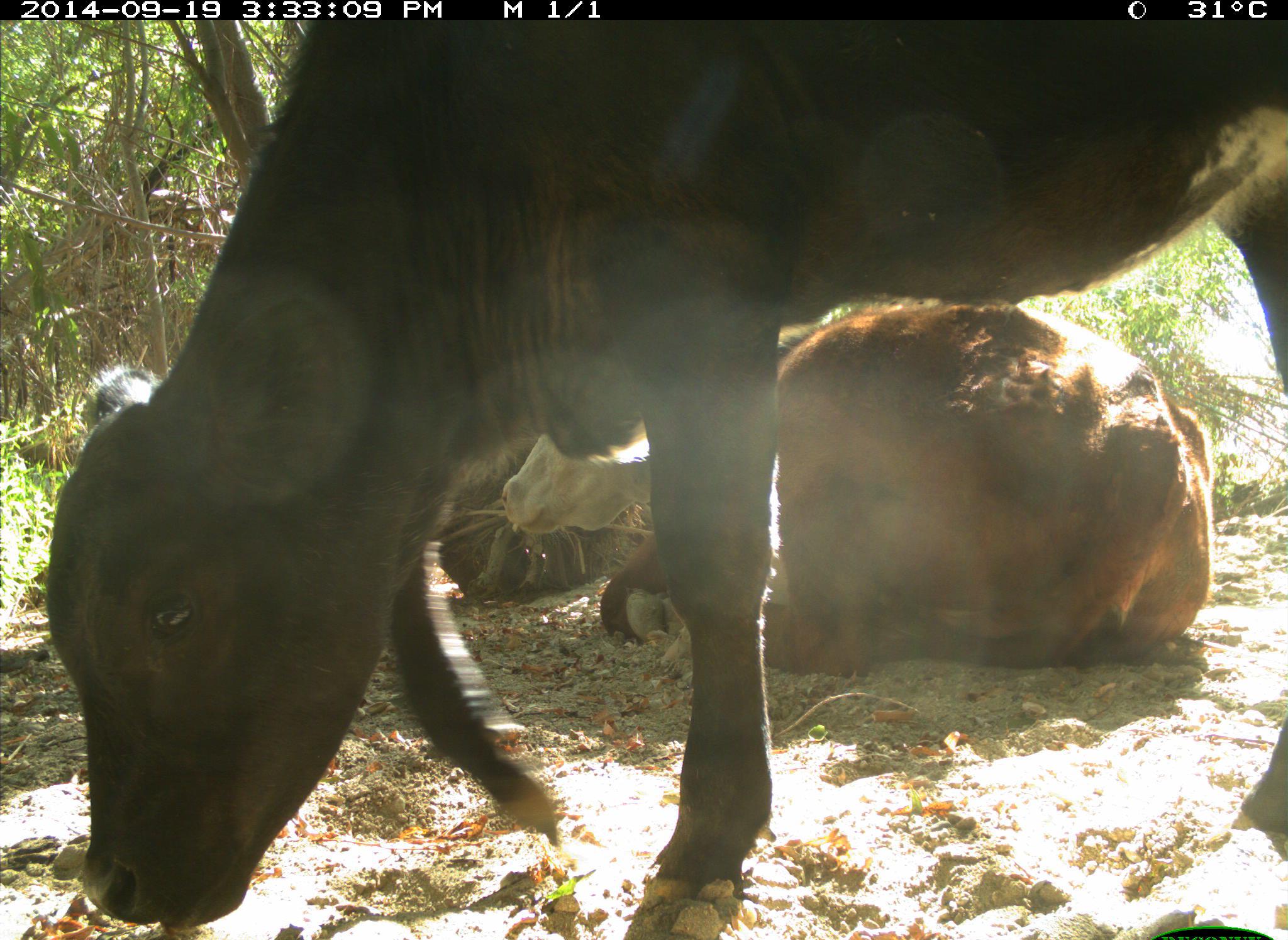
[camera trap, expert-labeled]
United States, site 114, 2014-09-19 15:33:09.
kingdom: Animalia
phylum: Chordata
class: Mammalia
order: Artiodactyla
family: Bovidae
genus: Bos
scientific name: Bos taurus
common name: cow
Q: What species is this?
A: Cow (Bos taurus).